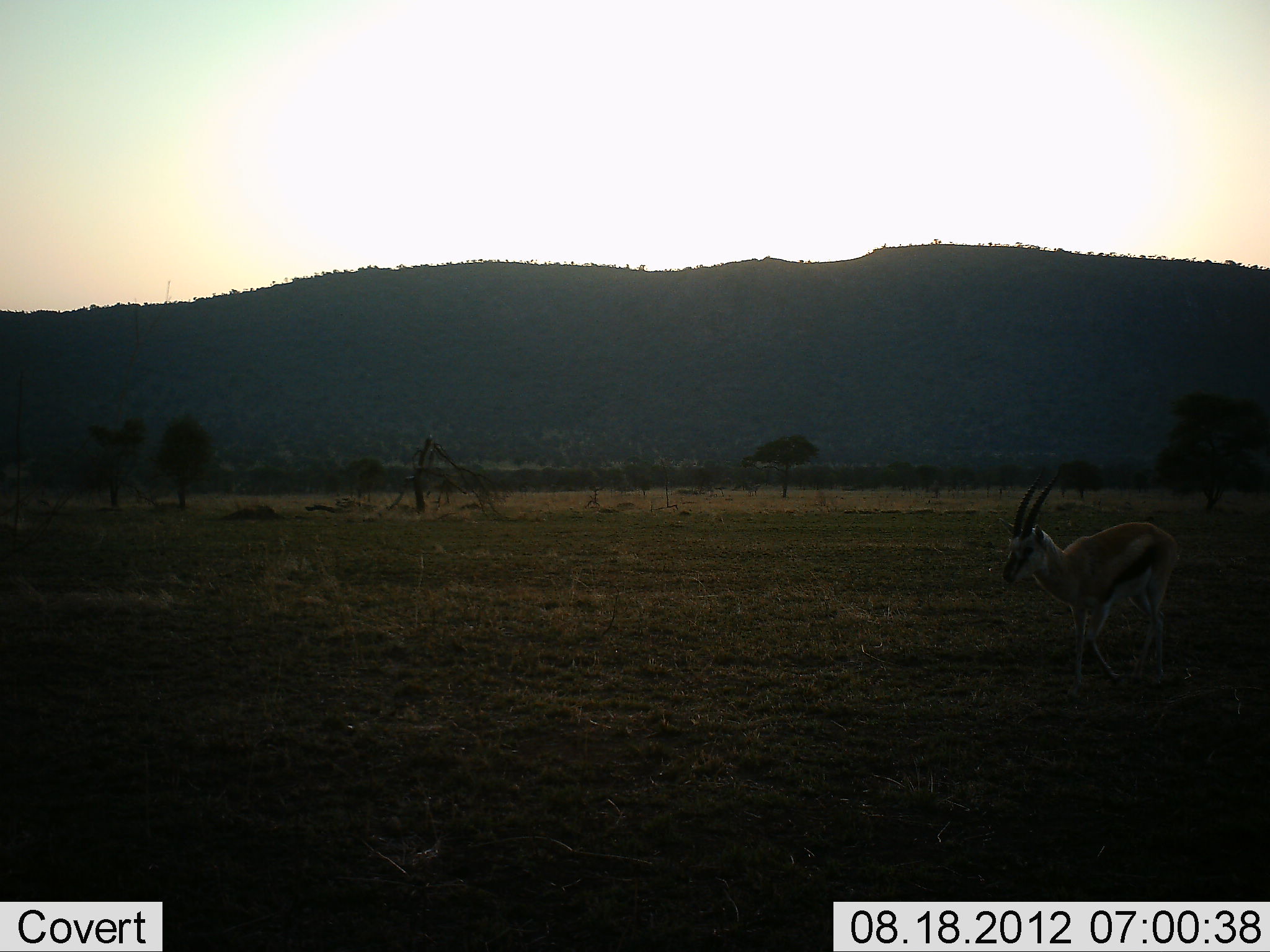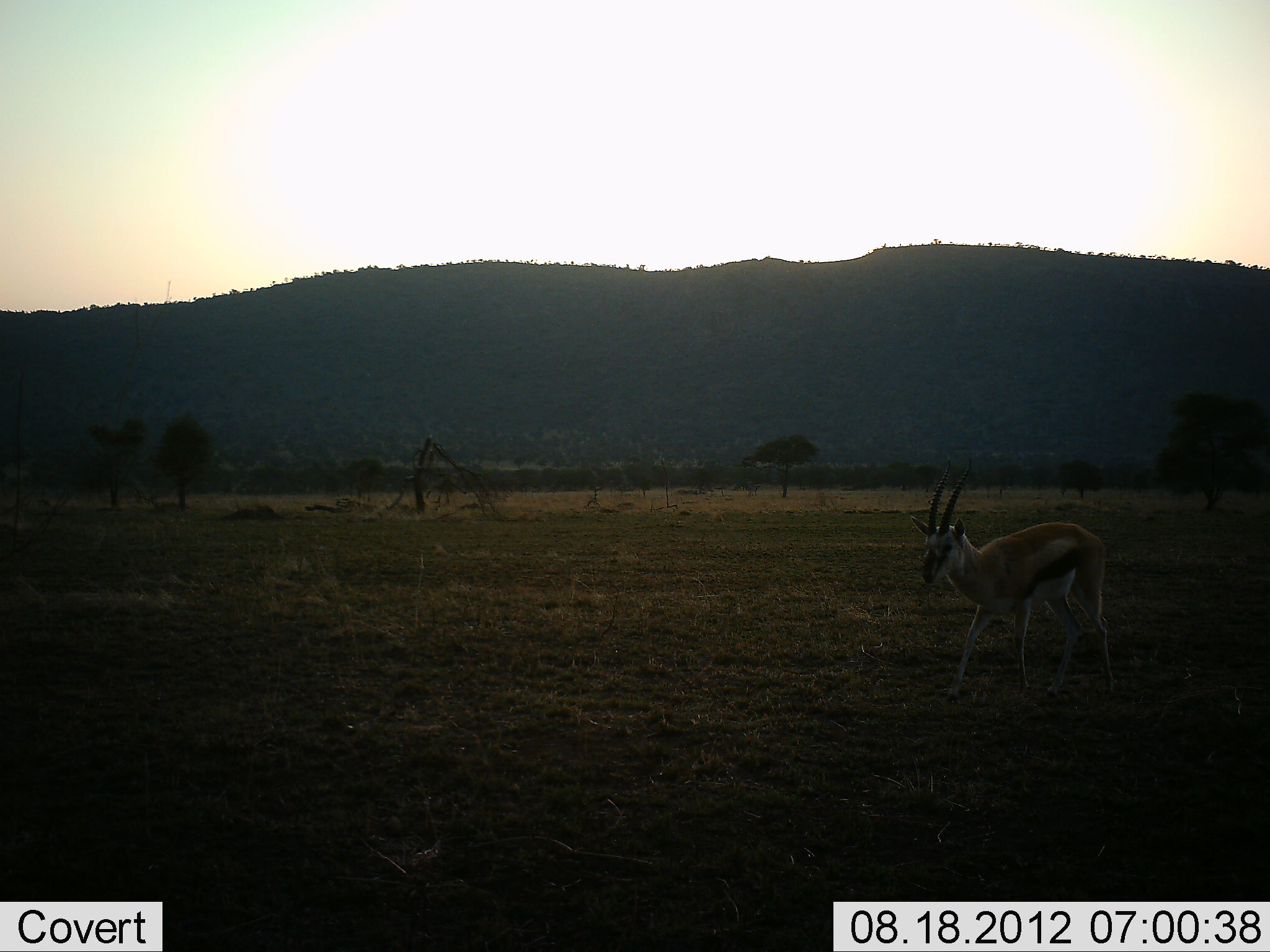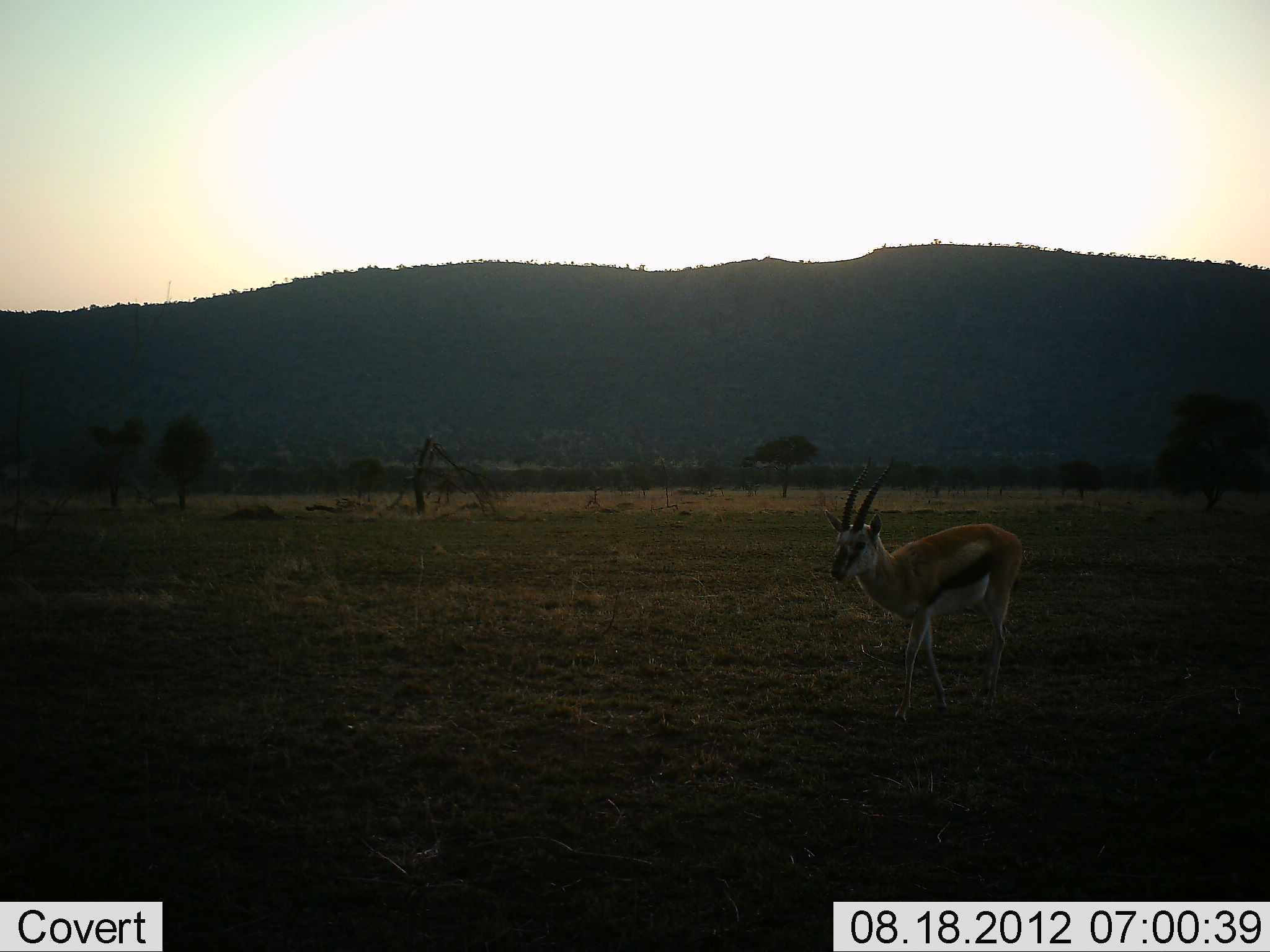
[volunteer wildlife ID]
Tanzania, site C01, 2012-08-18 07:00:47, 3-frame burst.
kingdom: Animalia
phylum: Chordata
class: Mammalia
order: Artiodactyla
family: Bovidae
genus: Eudorcas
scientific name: Eudorcas thomsonii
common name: thomson's gazelle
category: gazellethomsons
Gazellethomsons (thomson's gazelle) (Eudorcas thomsonii), count 1. Behavior (volunteer vote fractions): standing 0%, resting 0%, moving 100%, interacting 0%. Young present (vote fraction): 0%. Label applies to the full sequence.